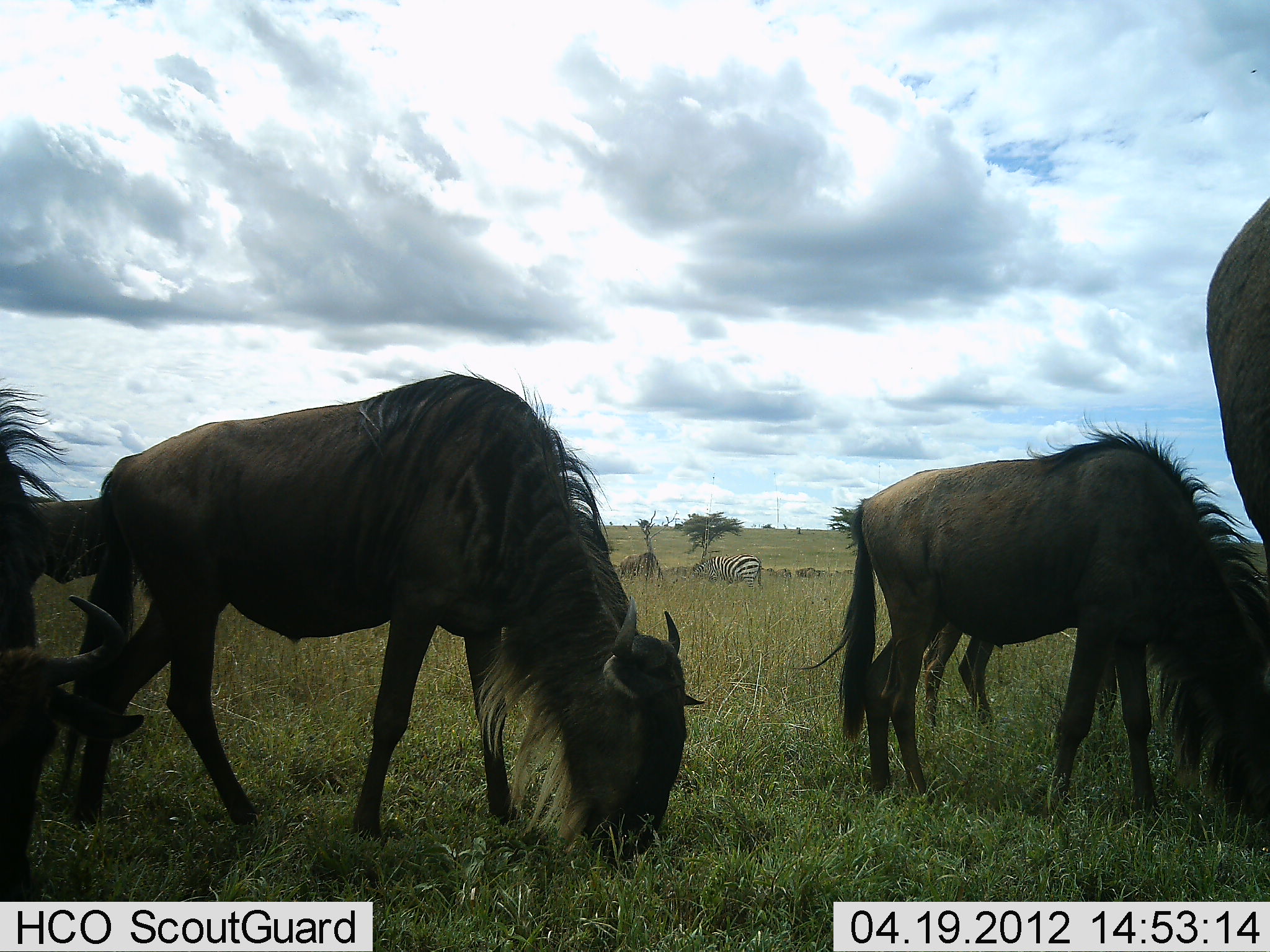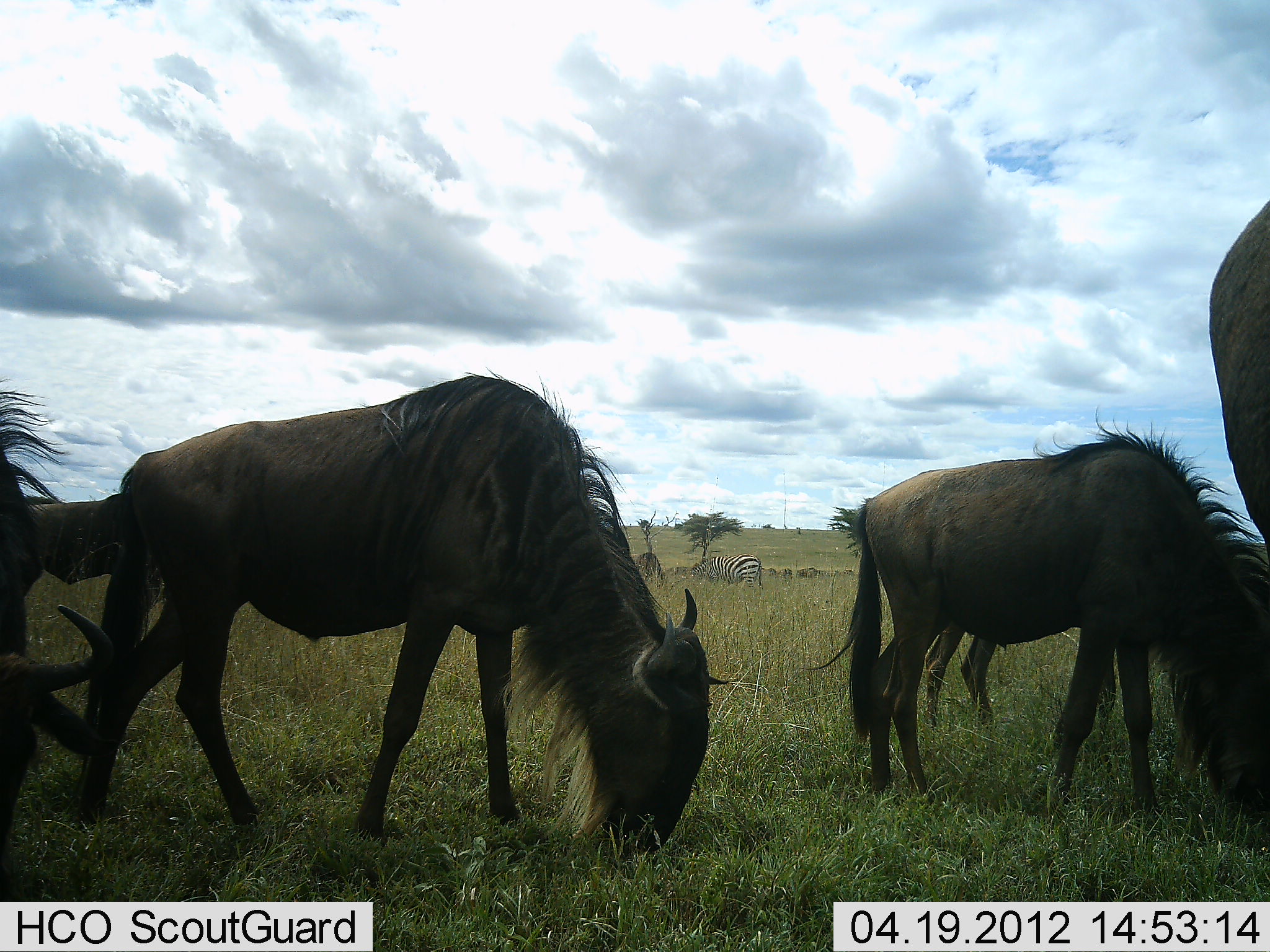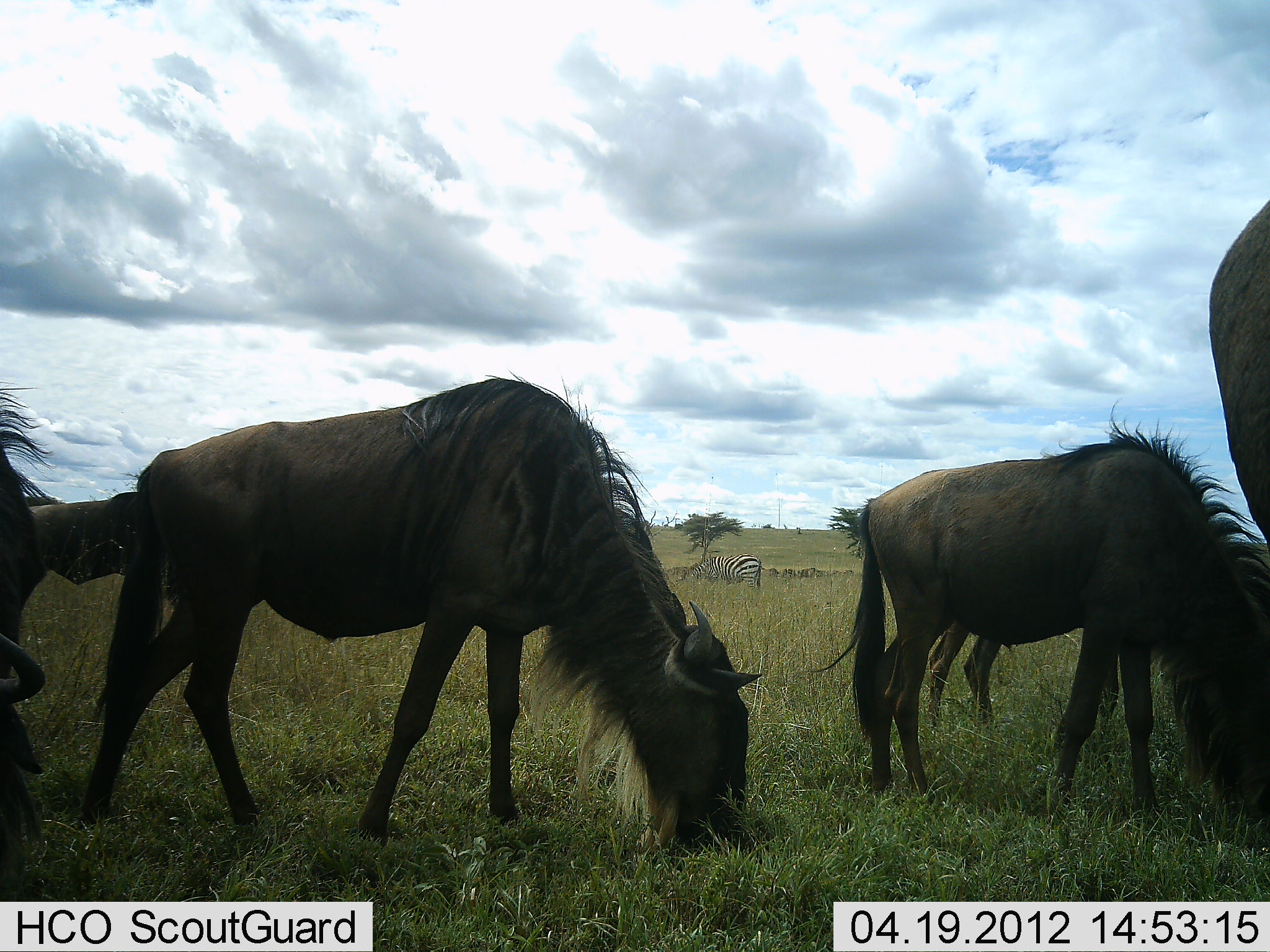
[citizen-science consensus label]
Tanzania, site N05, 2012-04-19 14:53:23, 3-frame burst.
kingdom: Animalia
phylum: Chordata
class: Mammalia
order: Artiodactyla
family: Bovidae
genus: Connochaetes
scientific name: Connochaetes taurinus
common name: blue wildebeest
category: wildebeest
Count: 6.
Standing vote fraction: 17%.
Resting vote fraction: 0%.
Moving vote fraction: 6%.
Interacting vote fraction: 0%.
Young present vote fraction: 6%.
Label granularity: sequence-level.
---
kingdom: Animalia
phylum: Chordata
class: Mammalia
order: Perissodactyla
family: Equidae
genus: Equus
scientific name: Equus quagga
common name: plains zebra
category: zebra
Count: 1.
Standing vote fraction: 29%.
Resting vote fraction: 0%.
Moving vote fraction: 0%.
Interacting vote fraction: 0%.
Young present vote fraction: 0%.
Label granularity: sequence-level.